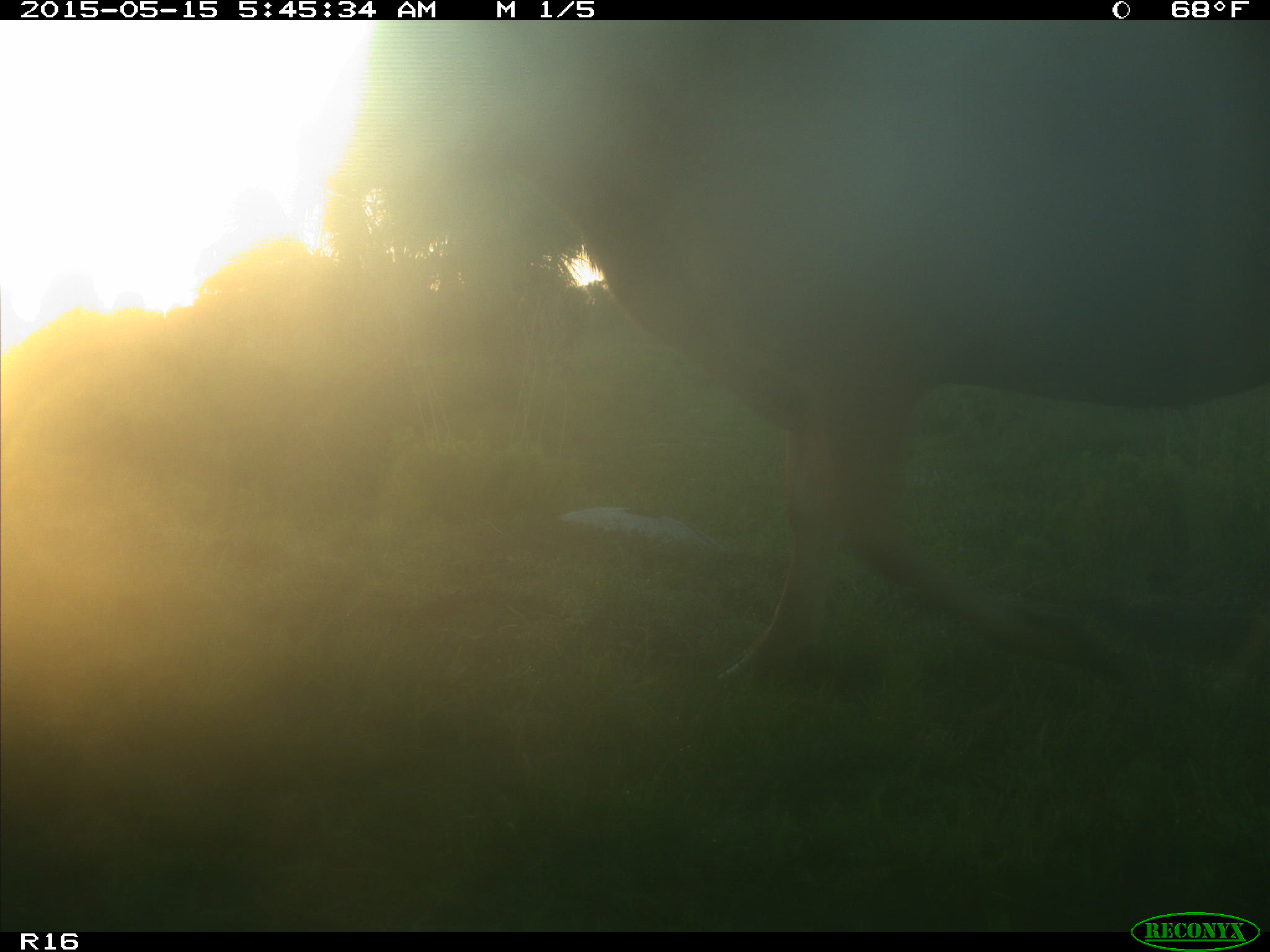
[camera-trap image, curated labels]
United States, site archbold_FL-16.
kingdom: Animalia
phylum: Chordata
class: Mammalia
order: Artiodactyla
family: Bovidae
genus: Bos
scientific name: Bos taurus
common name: domestic cow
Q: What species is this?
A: Bos taurus (domestic cow).